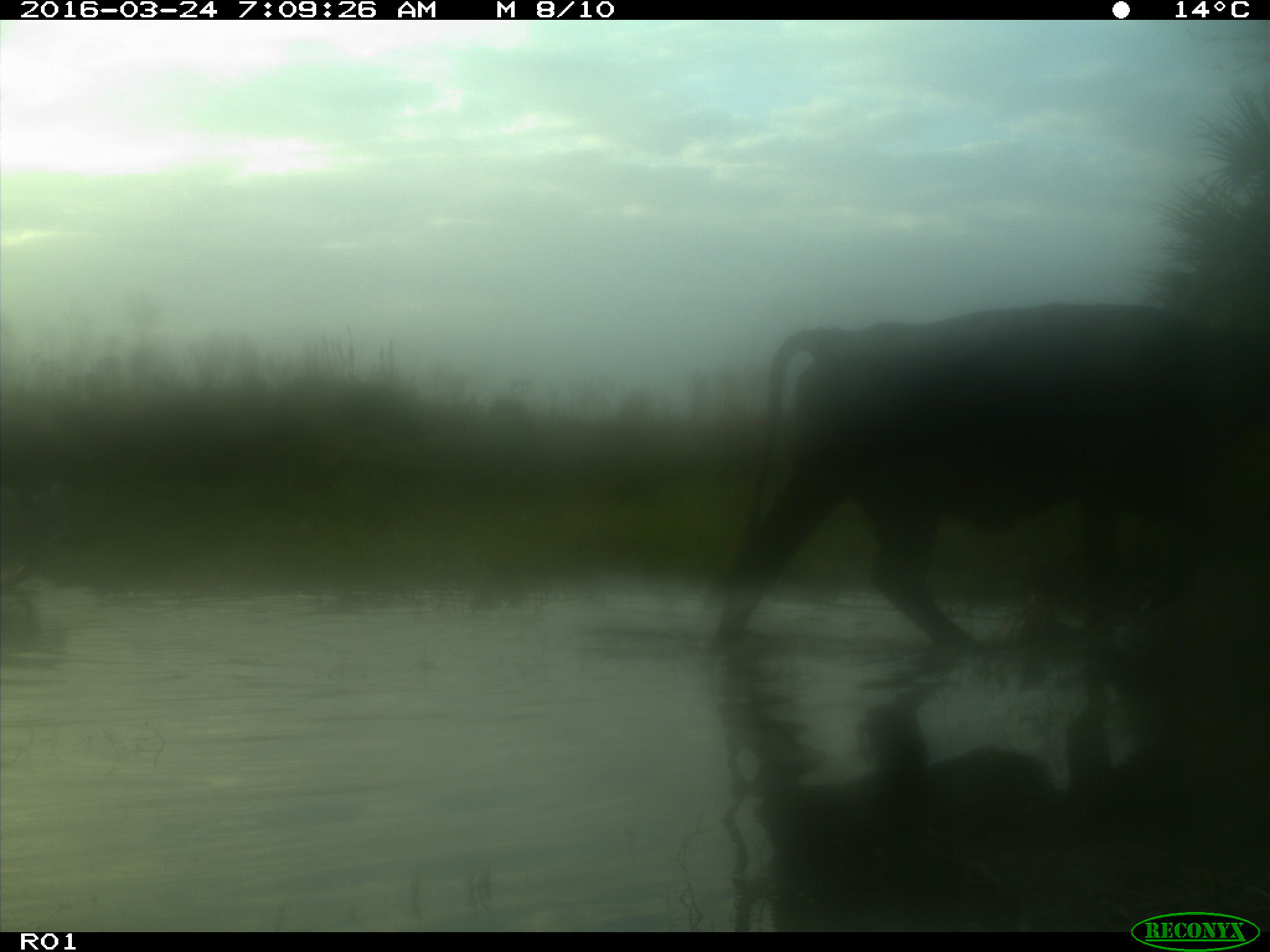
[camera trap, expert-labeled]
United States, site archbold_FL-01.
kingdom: Animalia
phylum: Chordata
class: Mammalia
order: Artiodactyla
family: Bovidae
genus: Bos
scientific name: Bos taurus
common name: domestic cow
Bos taurus (domestic cow).